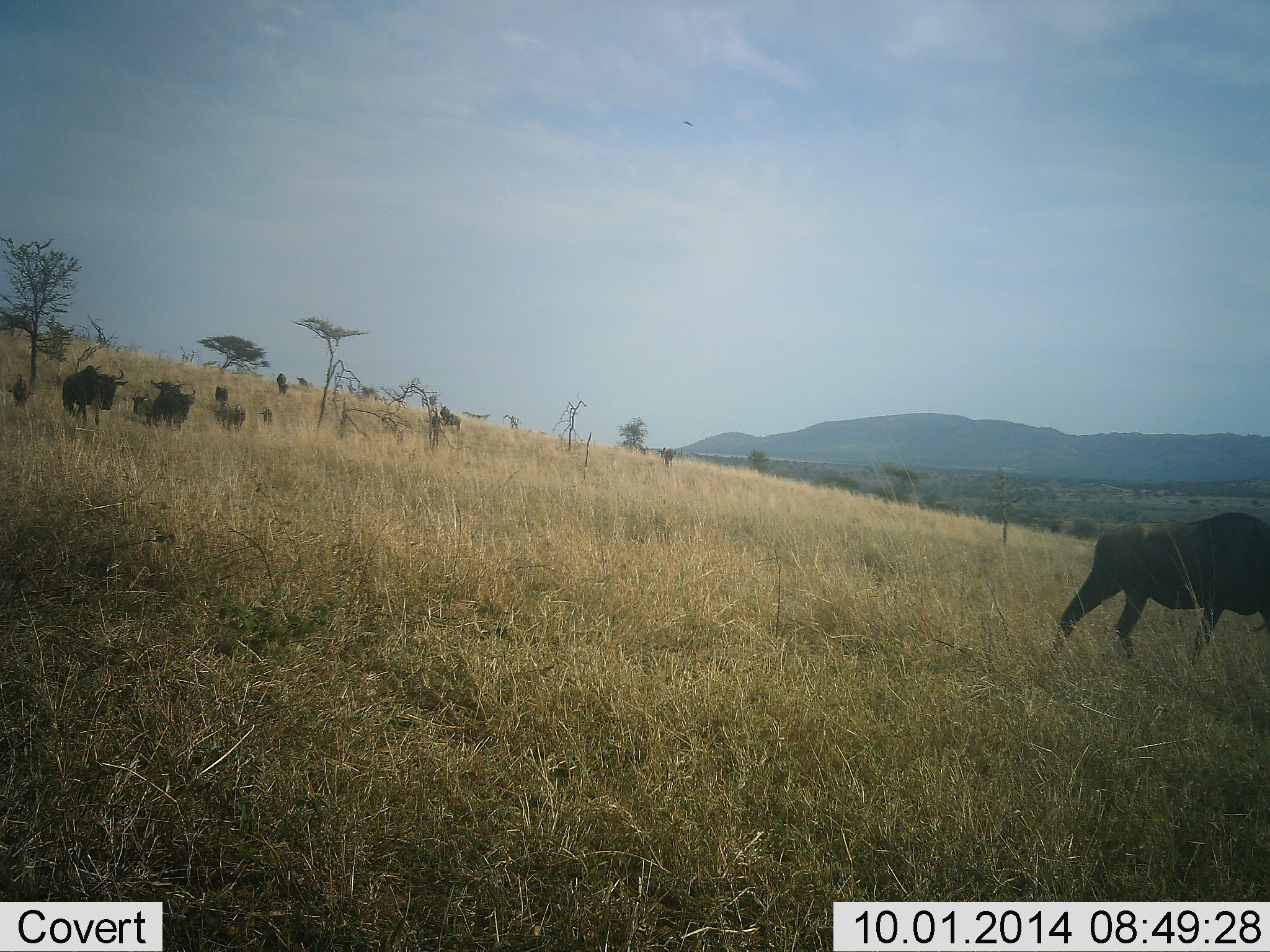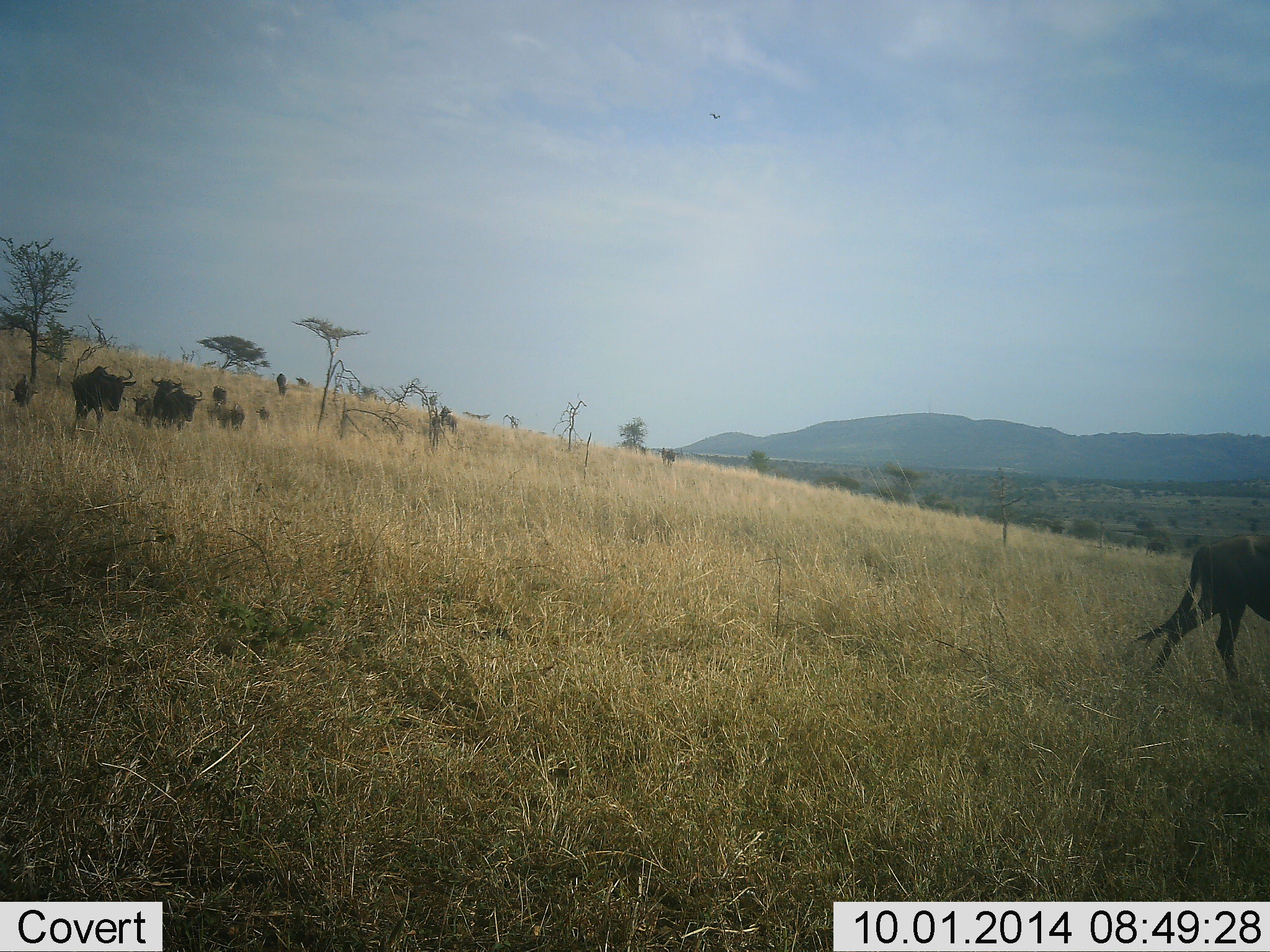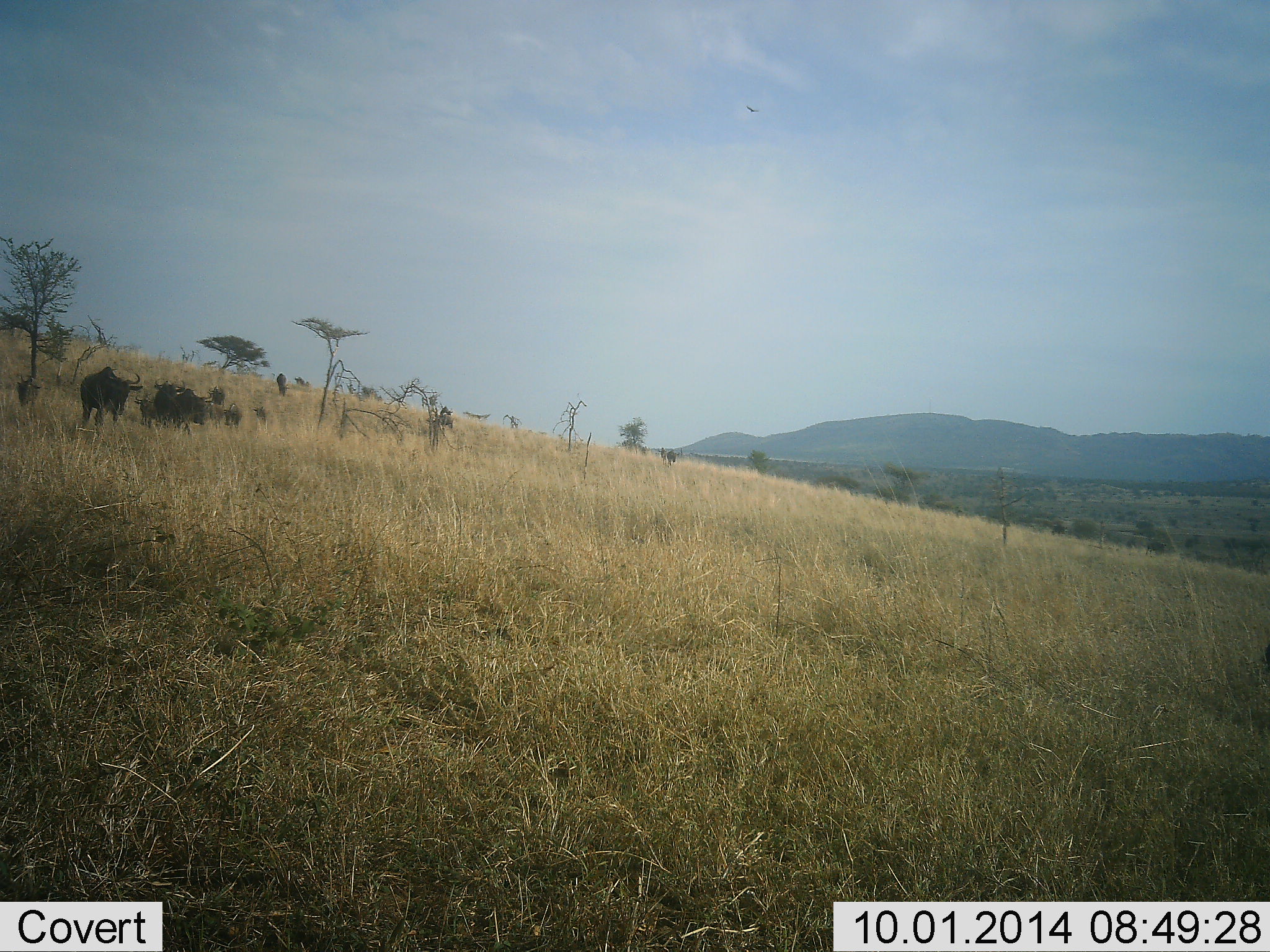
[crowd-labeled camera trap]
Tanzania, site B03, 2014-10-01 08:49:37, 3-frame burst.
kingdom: Animalia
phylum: Chordata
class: Mammalia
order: Artiodactyla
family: Bovidae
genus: Connochaetes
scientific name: Connochaetes taurinus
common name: blue wildebeest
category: wildebeest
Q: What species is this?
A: Wildebeest (blue wildebeest) (Connochaetes taurinus).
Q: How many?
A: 10.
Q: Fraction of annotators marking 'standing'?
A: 30%.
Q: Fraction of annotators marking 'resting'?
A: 0%.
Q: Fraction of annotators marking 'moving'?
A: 90%.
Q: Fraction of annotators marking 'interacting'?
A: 0%.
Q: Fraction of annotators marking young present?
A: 0%.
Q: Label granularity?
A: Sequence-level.